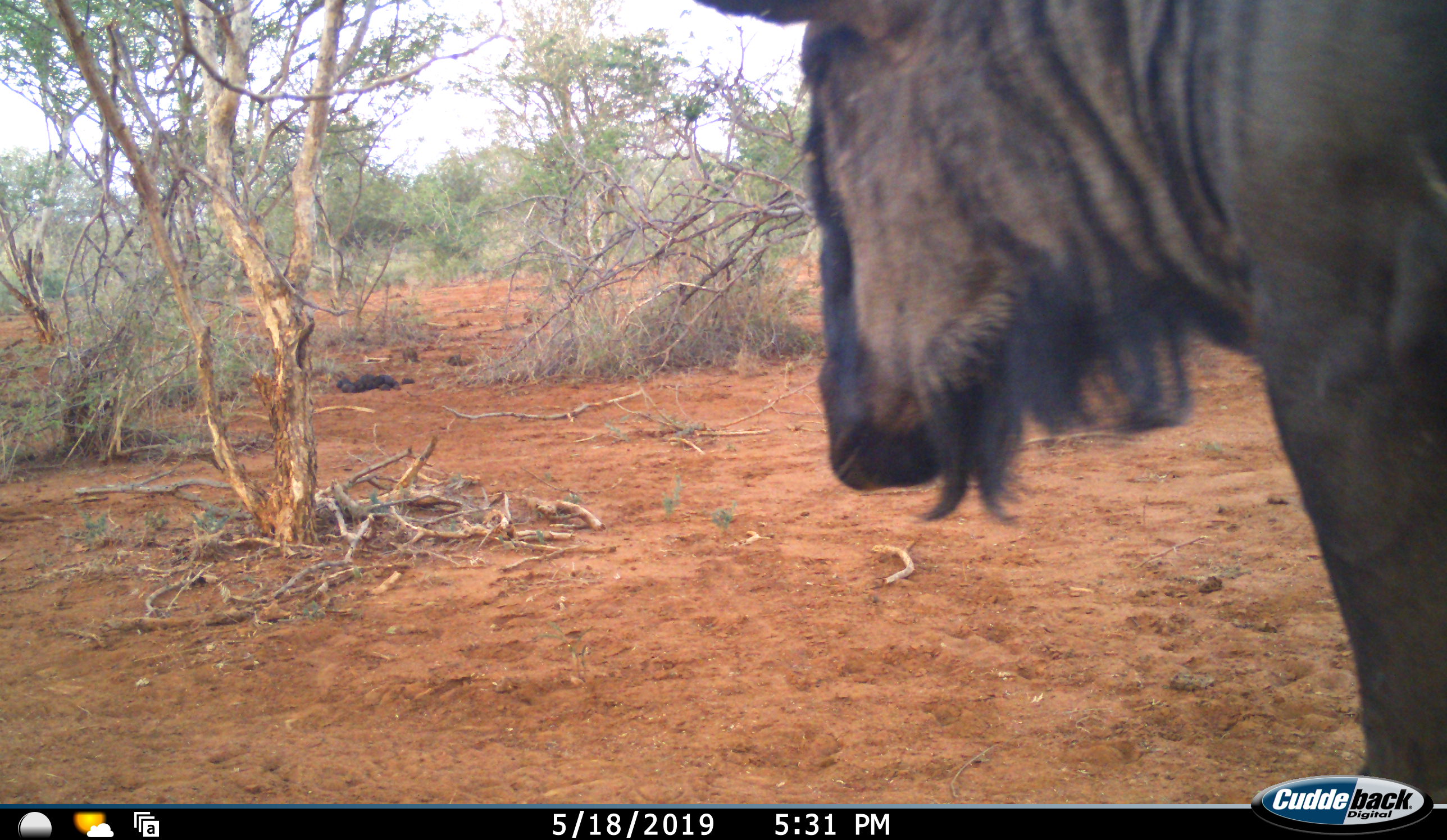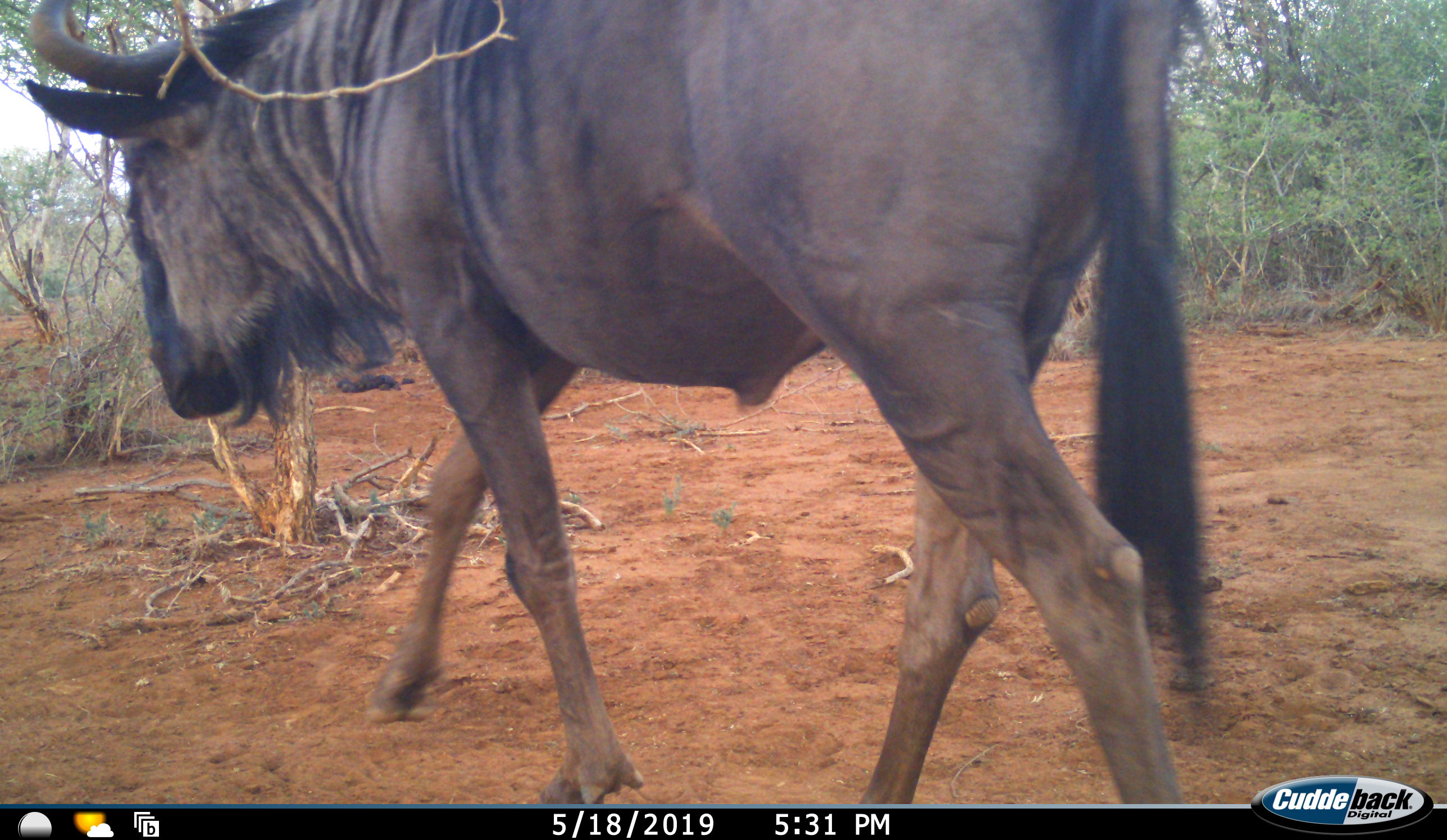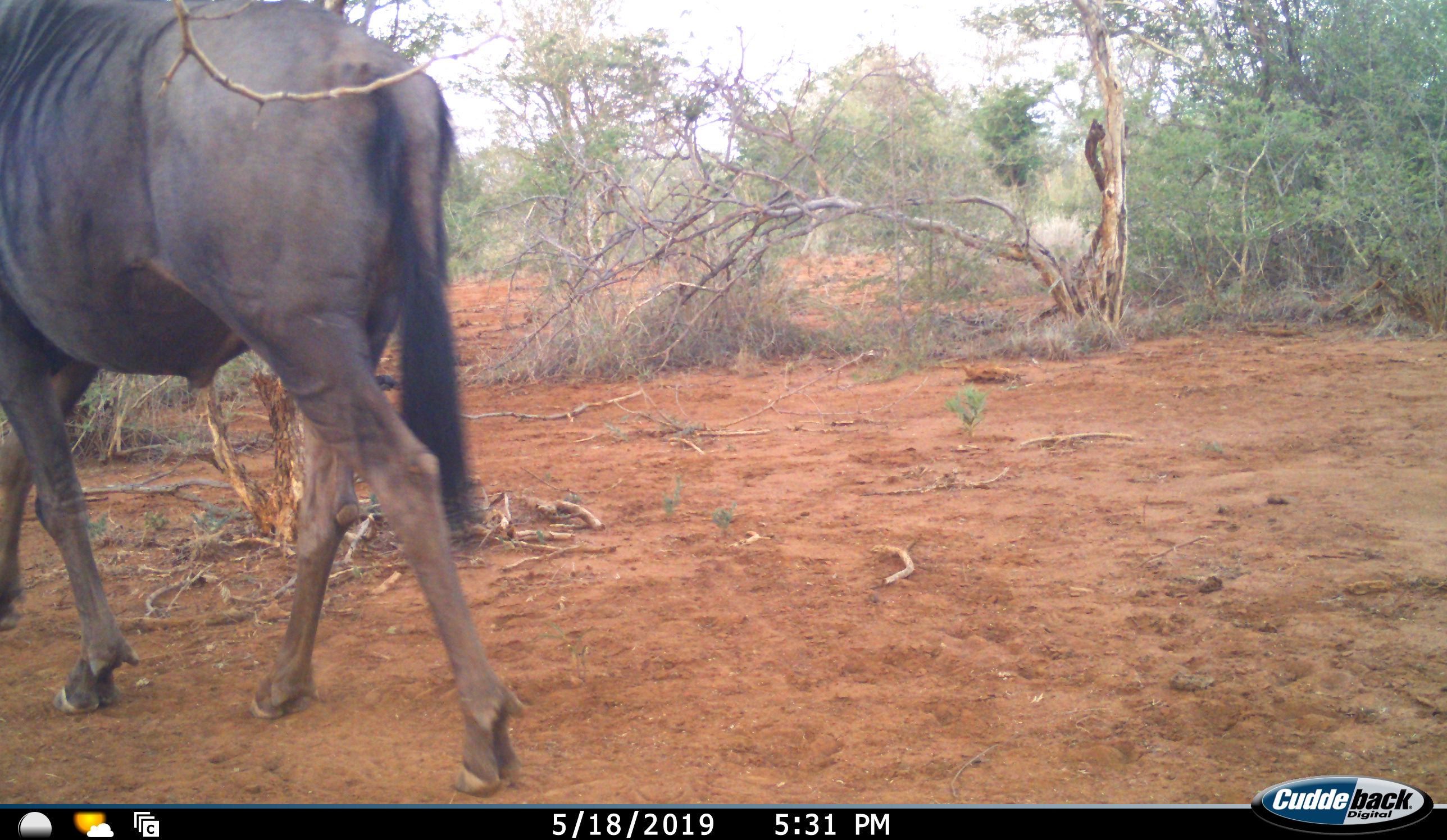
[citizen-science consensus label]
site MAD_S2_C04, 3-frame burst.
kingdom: Animalia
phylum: Chordata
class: Mammalia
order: Artiodactyla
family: Bovidae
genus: Connochaetes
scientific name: Connochaetes taurinus taurinus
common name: blue wildebeest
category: wildebeestblue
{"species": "wildebeestblue (blue wildebeest) (Connochaetes taurinus taurinus)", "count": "1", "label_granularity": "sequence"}